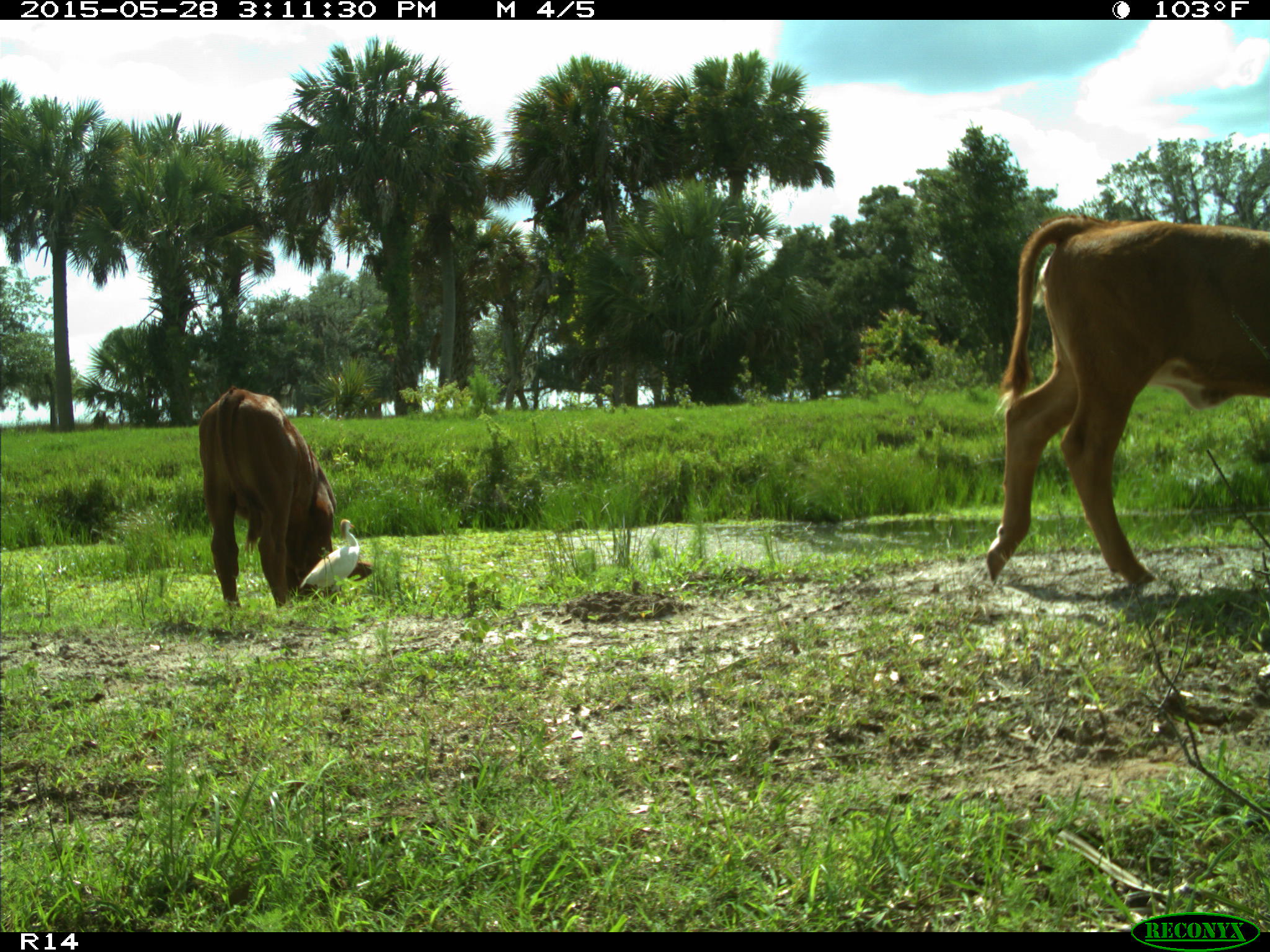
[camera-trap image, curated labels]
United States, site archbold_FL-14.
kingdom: Animalia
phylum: Chordata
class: Mammalia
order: Artiodactyla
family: Bovidae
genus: Bos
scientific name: Bos taurus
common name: domestic cow